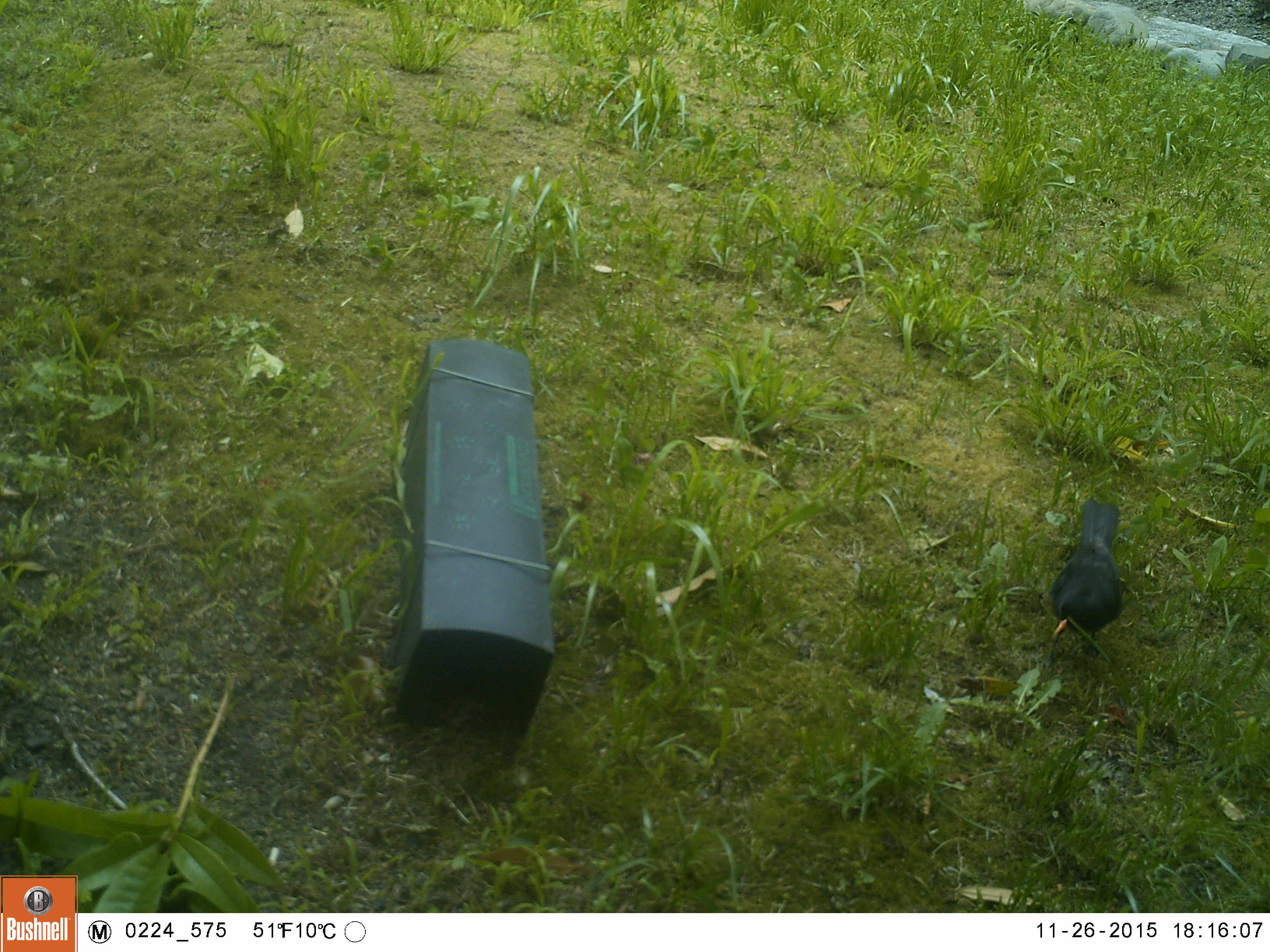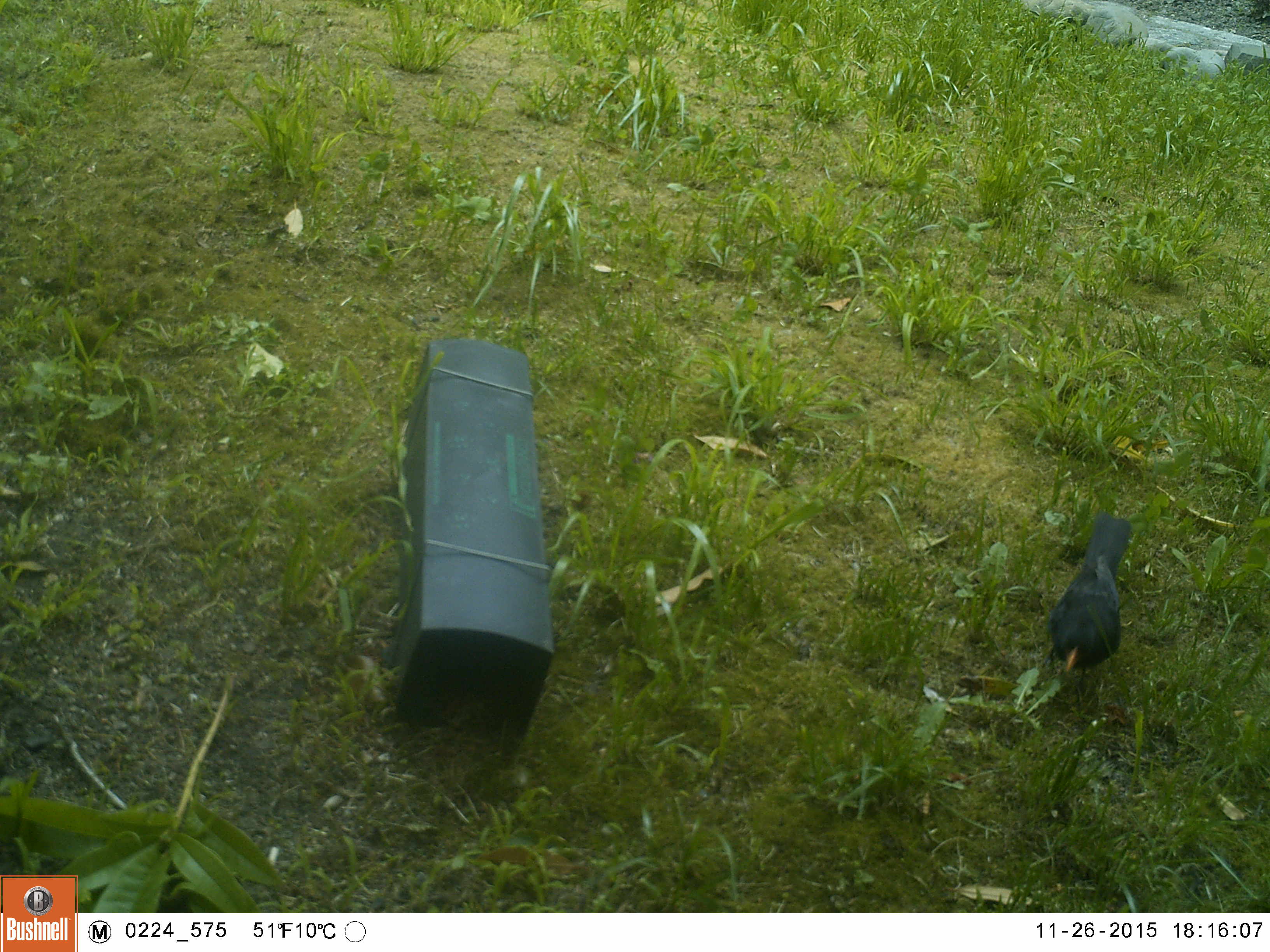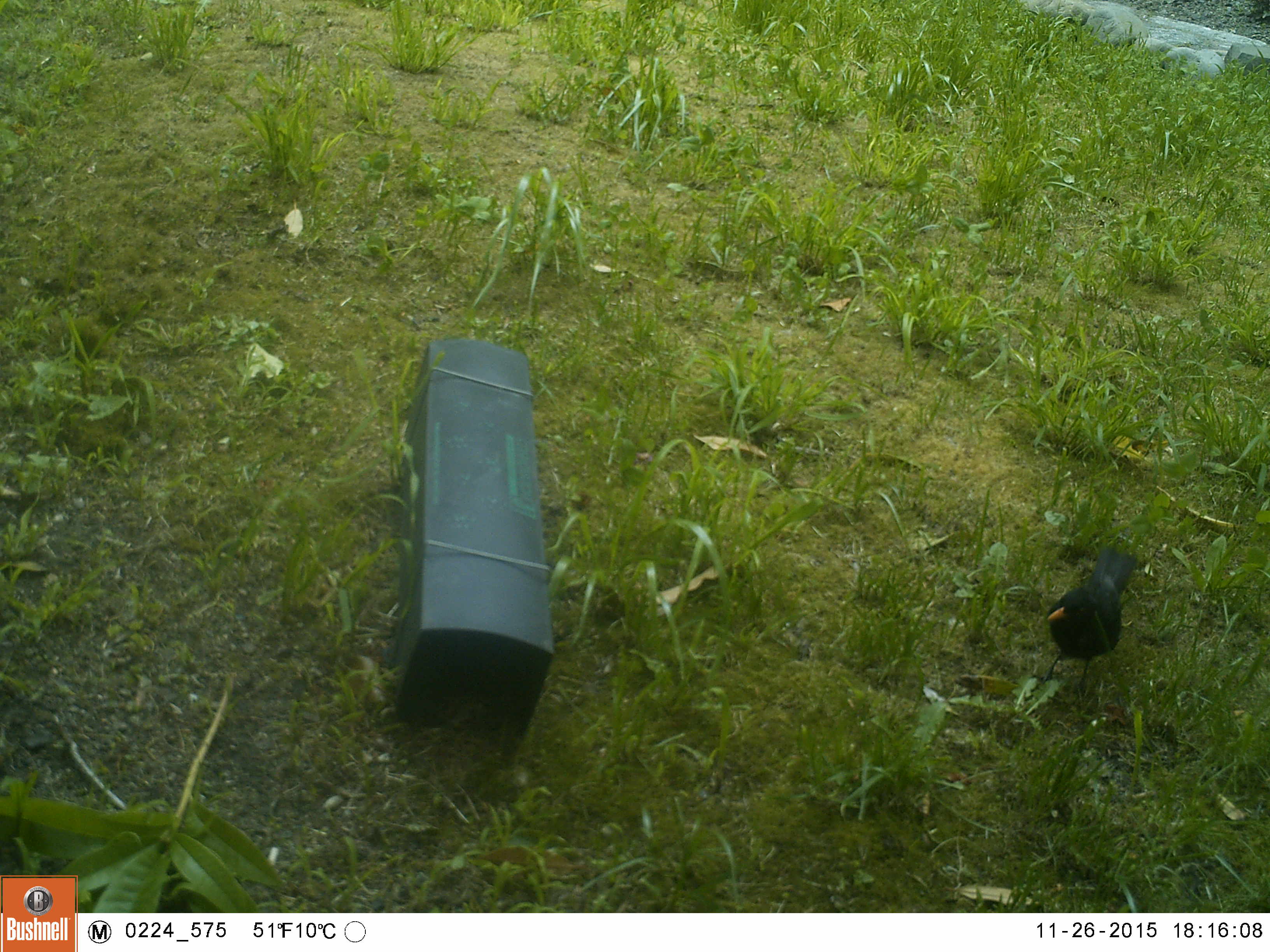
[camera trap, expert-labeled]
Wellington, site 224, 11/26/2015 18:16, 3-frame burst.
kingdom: Animalia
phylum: Chordata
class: Aves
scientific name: Aves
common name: bird